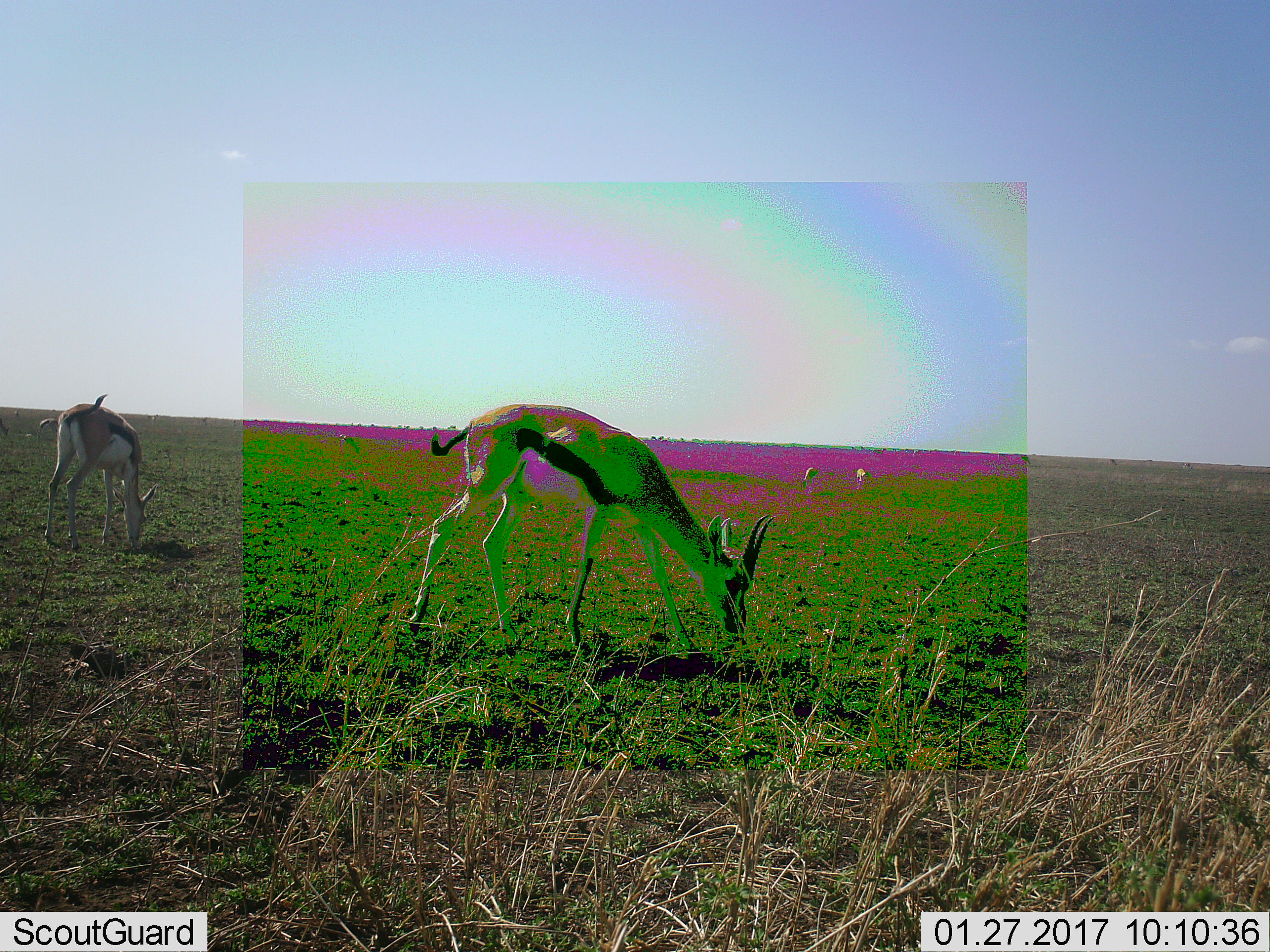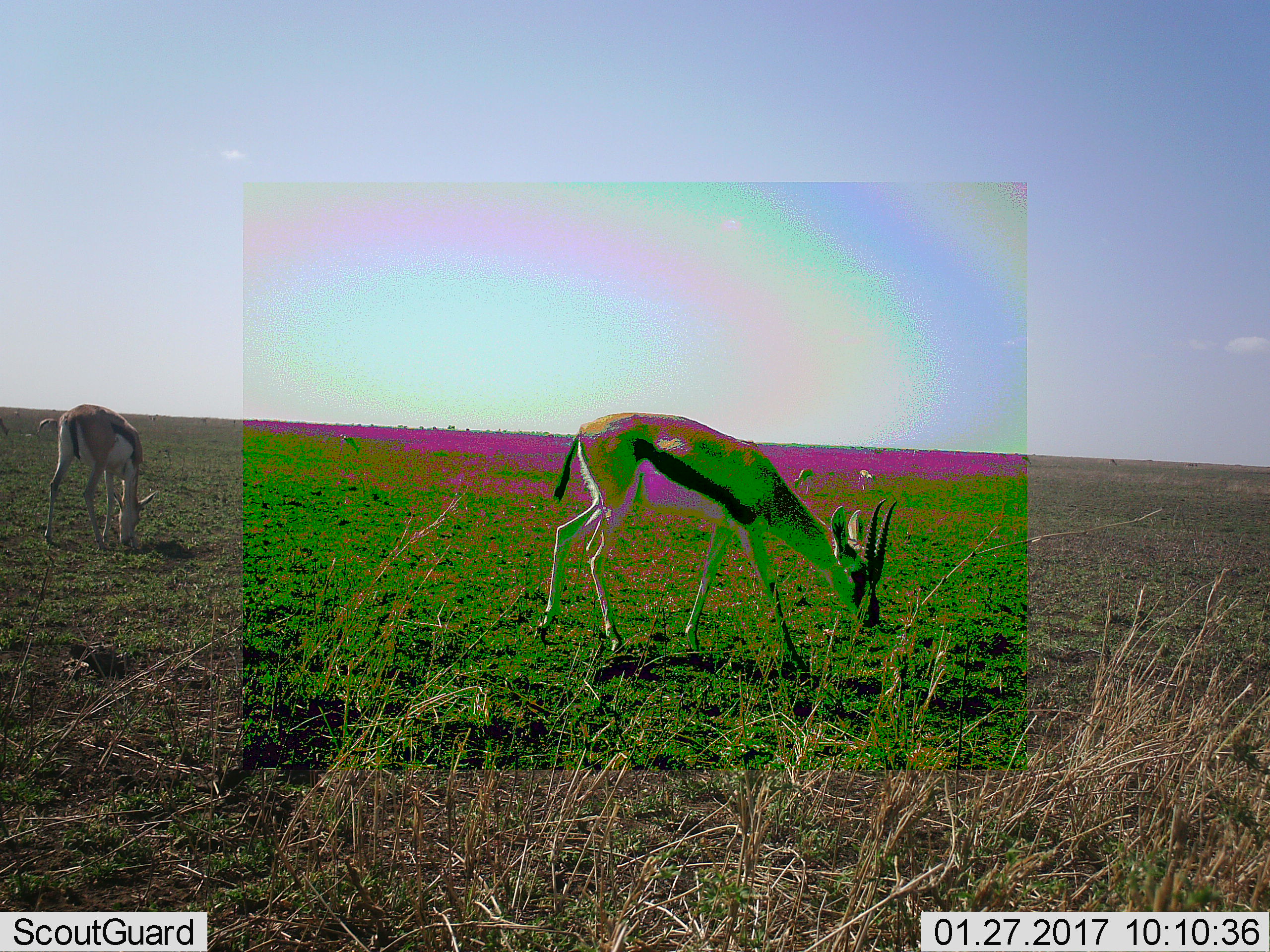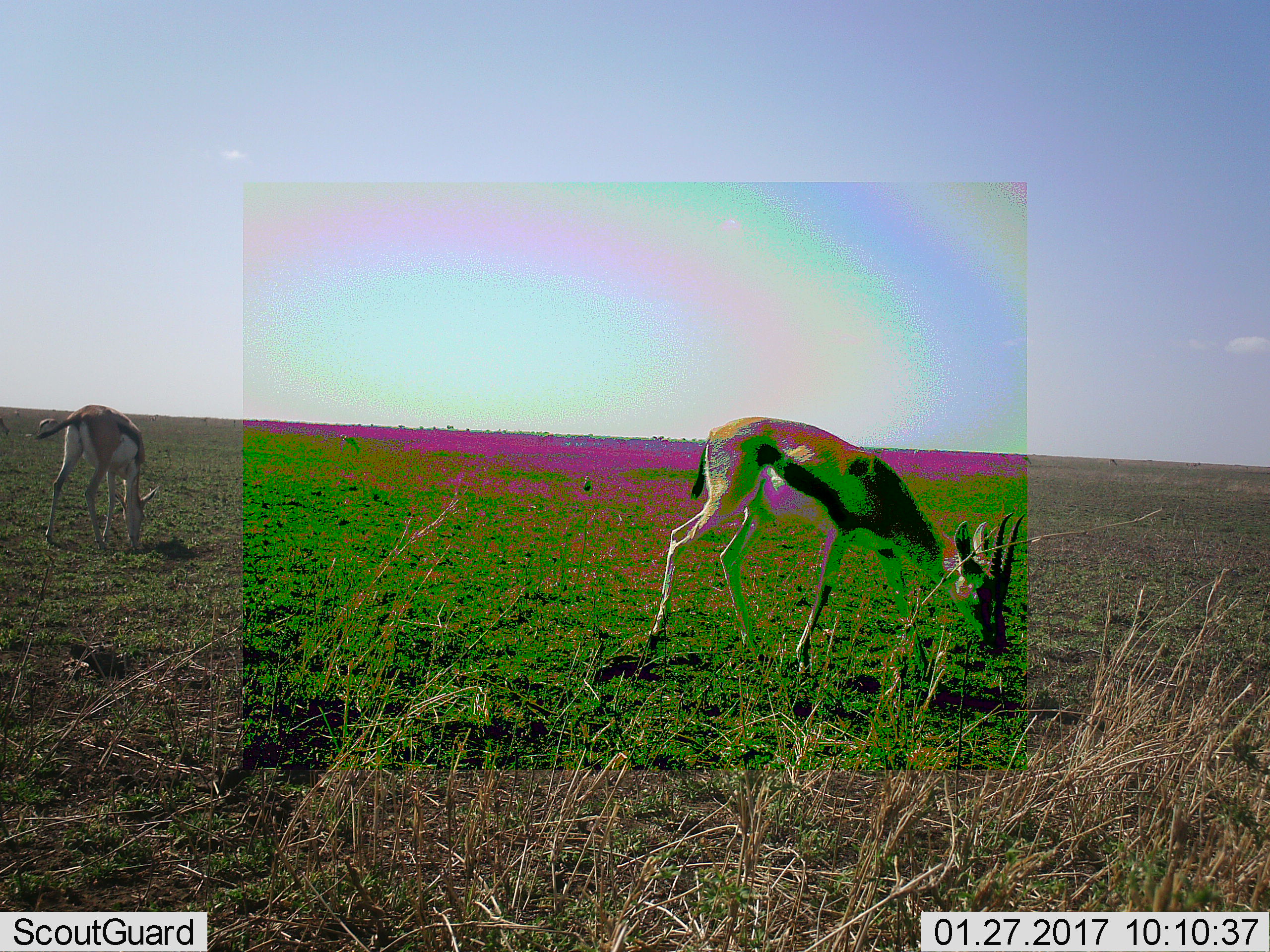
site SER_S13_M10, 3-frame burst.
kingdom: Animalia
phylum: Chordata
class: Mammalia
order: Artiodactyla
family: Bovidae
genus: Eudorcas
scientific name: Eudorcas thomsonii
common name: thomson's gazelle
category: gazellethomsons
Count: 6.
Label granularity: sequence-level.